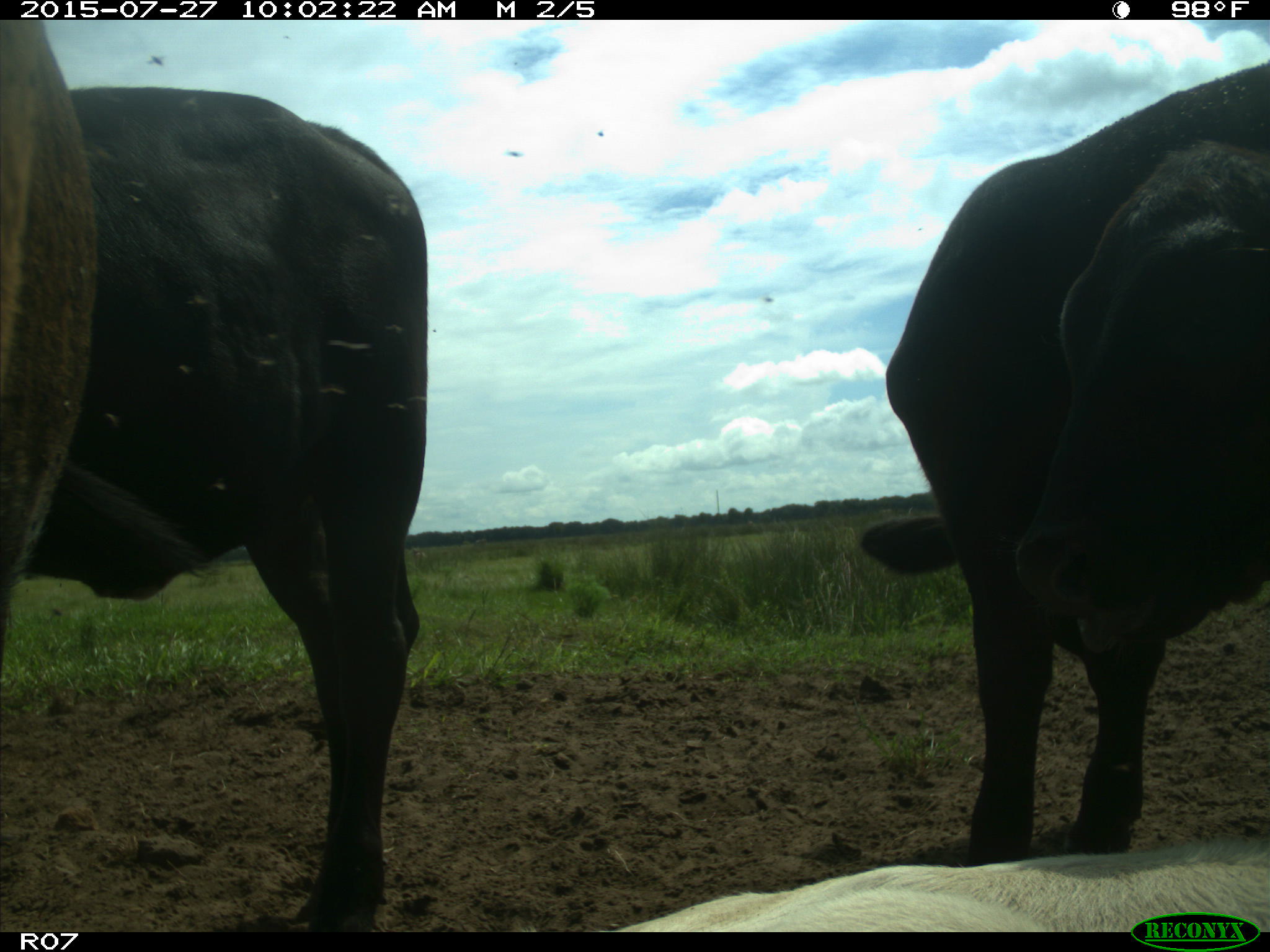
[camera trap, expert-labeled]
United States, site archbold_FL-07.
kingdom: Animalia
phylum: Chordata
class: Mammalia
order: Artiodactyla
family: Bovidae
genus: Bos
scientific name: Bos taurus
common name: domestic cow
Bos taurus (domestic cow).